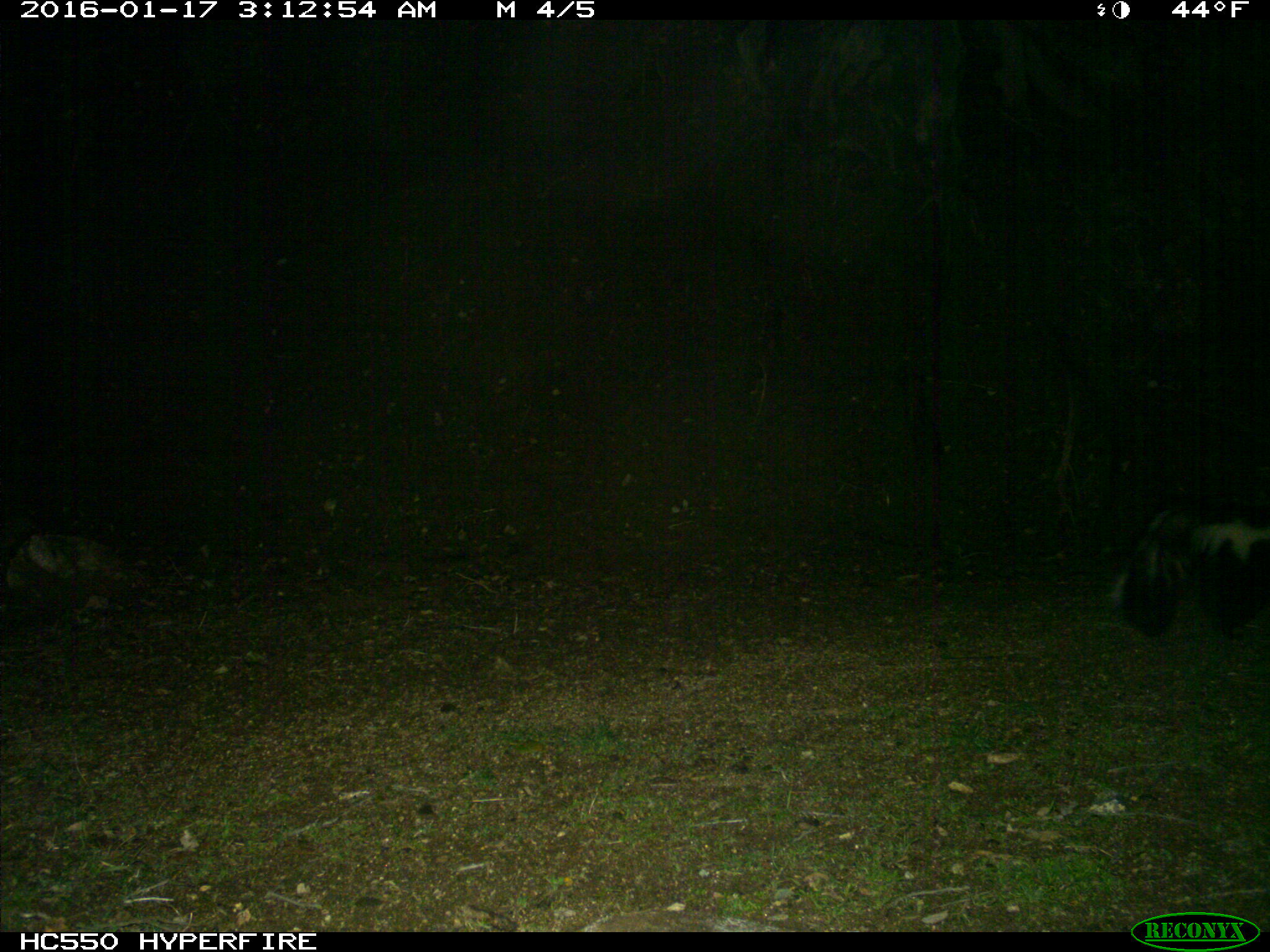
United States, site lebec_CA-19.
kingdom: Animalia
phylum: Chordata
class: Mammalia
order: Carnivora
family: Mephitidae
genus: Mephitis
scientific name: Mephitis mephitis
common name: striped skunk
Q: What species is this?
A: Mephitis mephitis (striped skunk).